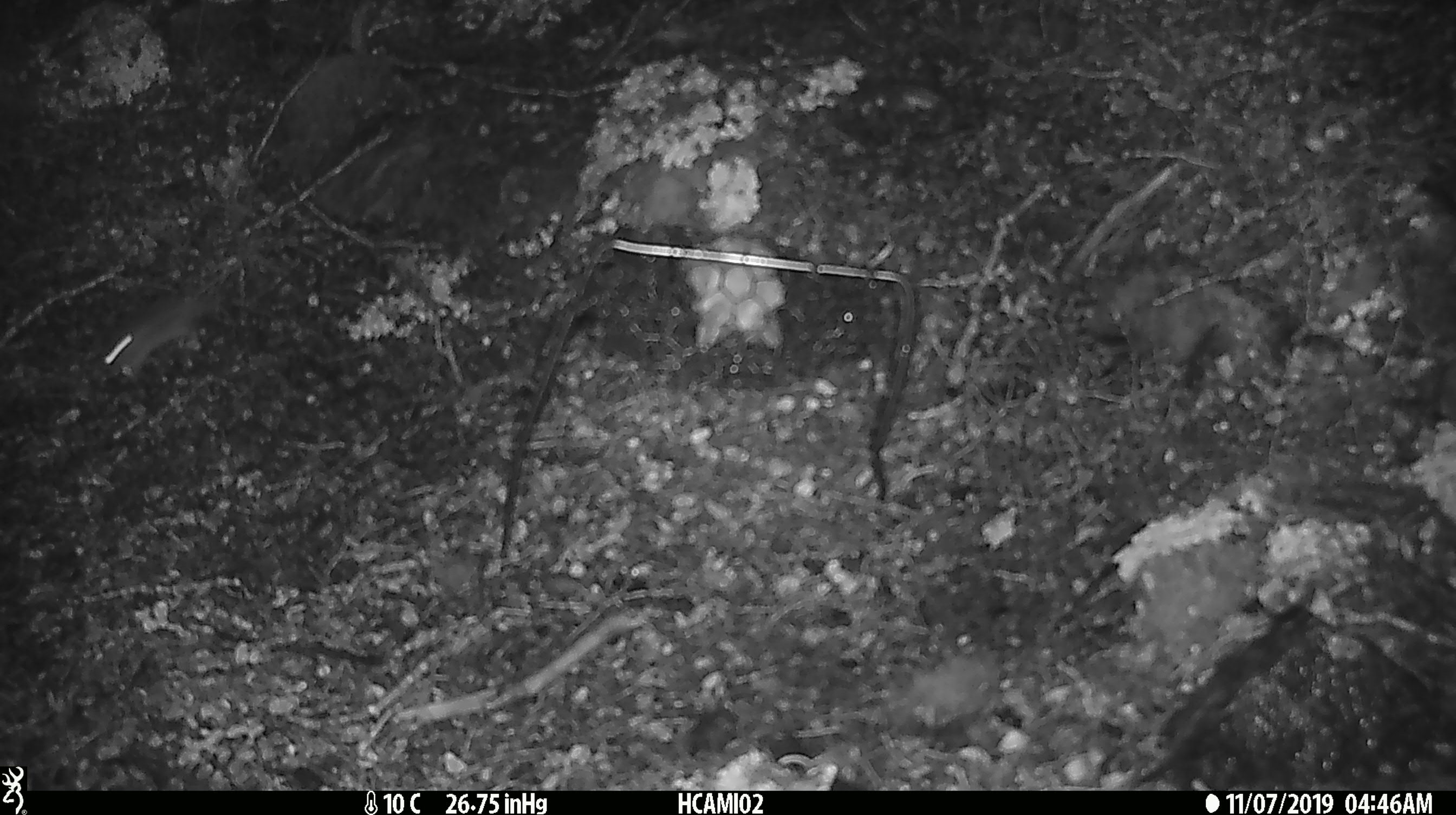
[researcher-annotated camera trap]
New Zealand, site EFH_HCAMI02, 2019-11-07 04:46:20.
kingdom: Animalia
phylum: Chordata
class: Mammalia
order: Rodentia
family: Muridae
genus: Mus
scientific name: Mus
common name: mouse